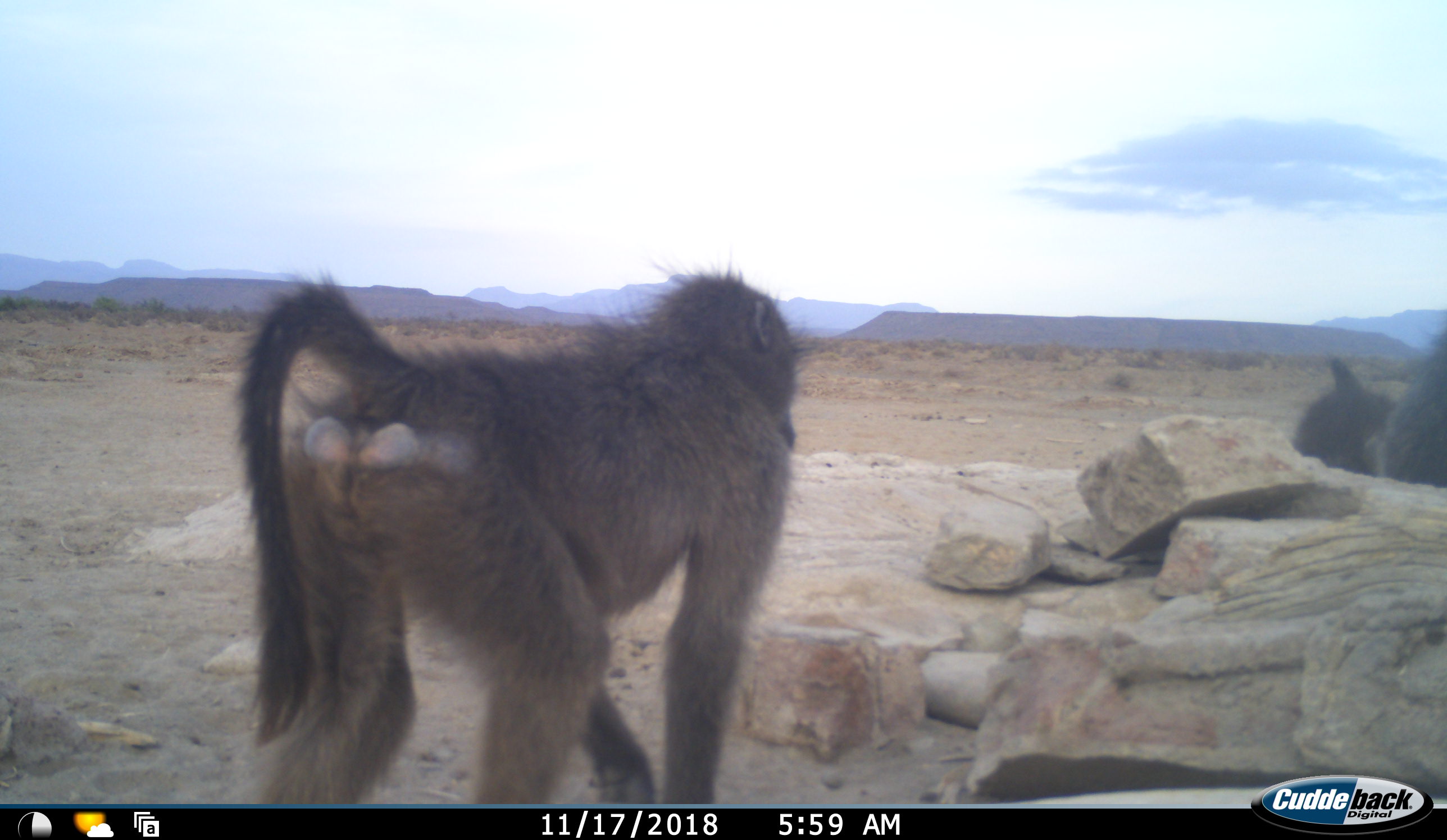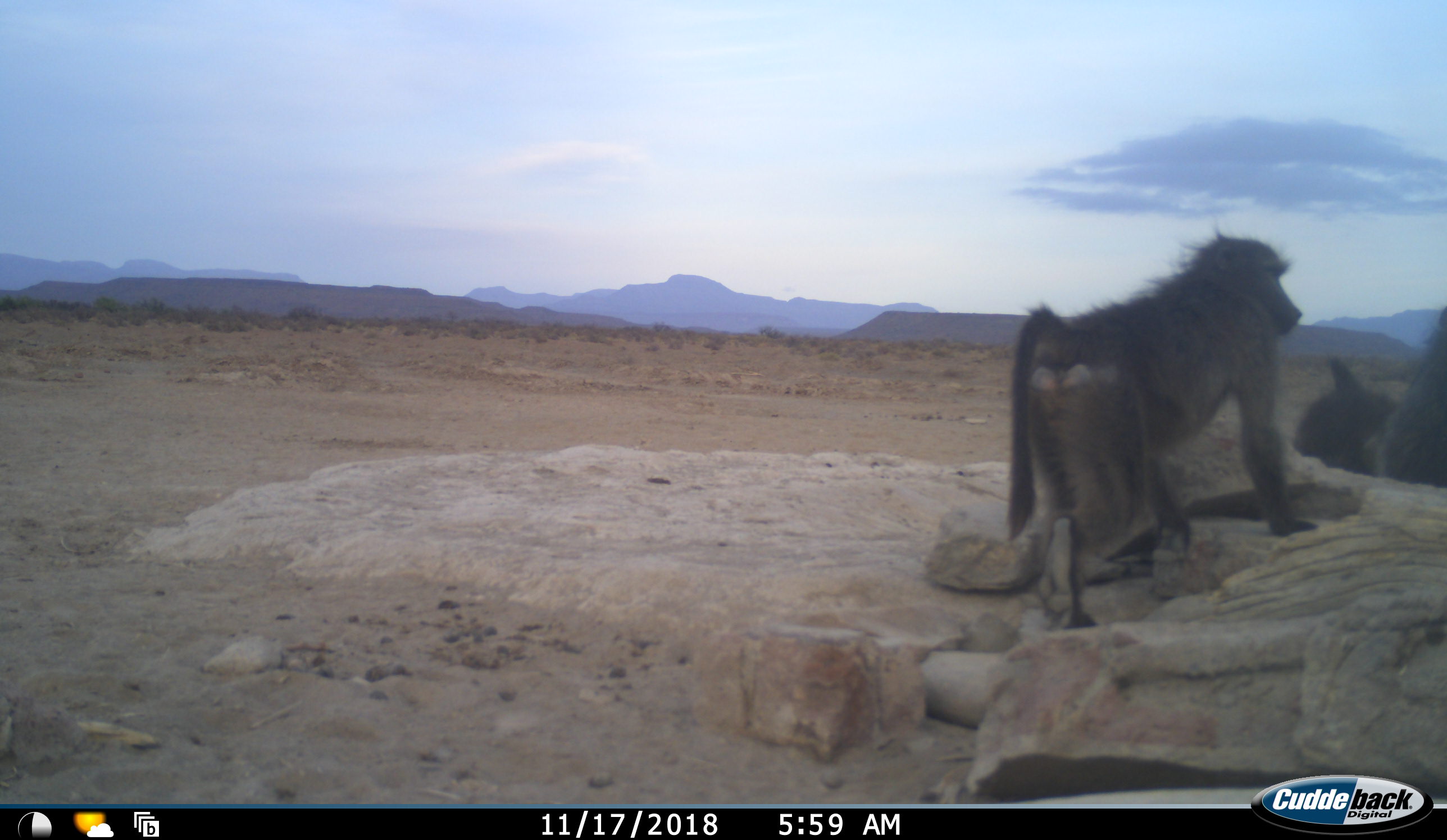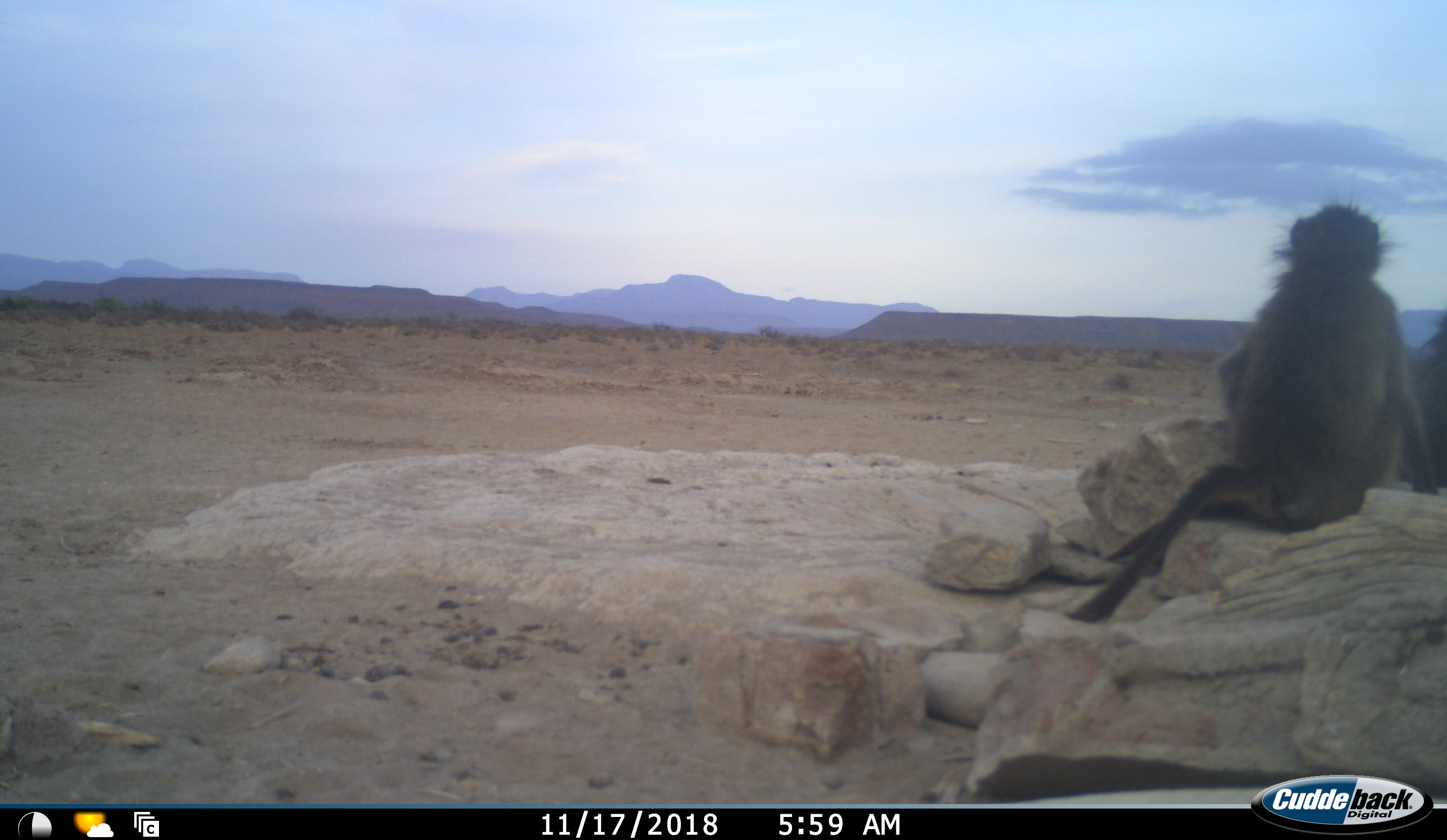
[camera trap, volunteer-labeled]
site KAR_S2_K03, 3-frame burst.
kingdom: Animalia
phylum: Chordata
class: Mammalia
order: Primates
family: Cercopithecidae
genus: Papio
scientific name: Papio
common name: baboon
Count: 3.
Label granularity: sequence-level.